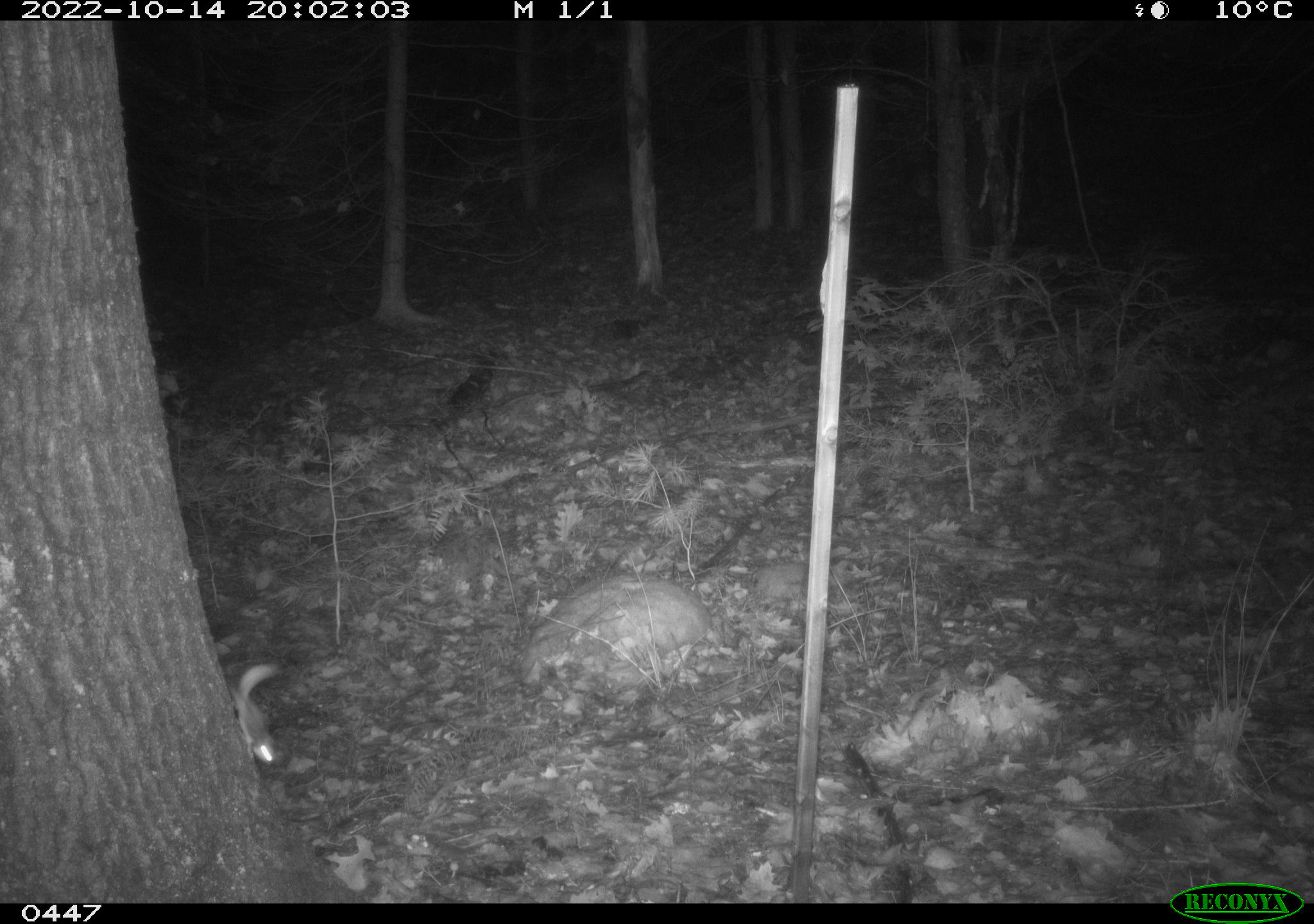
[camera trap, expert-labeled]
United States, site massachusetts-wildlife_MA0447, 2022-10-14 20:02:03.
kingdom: Animalia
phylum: Chordata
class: Mammalia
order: Rodentia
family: Sciuridae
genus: Glaucomys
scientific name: Glaucomys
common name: flying squirrel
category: flying squirrel sp.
Flying squirrel sp. (flying squirrel) (Glaucomys).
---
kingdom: Animalia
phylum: Chordata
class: Mammalia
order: Rodentia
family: Sciuridae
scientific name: Sciuridae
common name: squirrel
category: squirrel sp.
Squirrel sp. (squirrel) (Sciuridae).